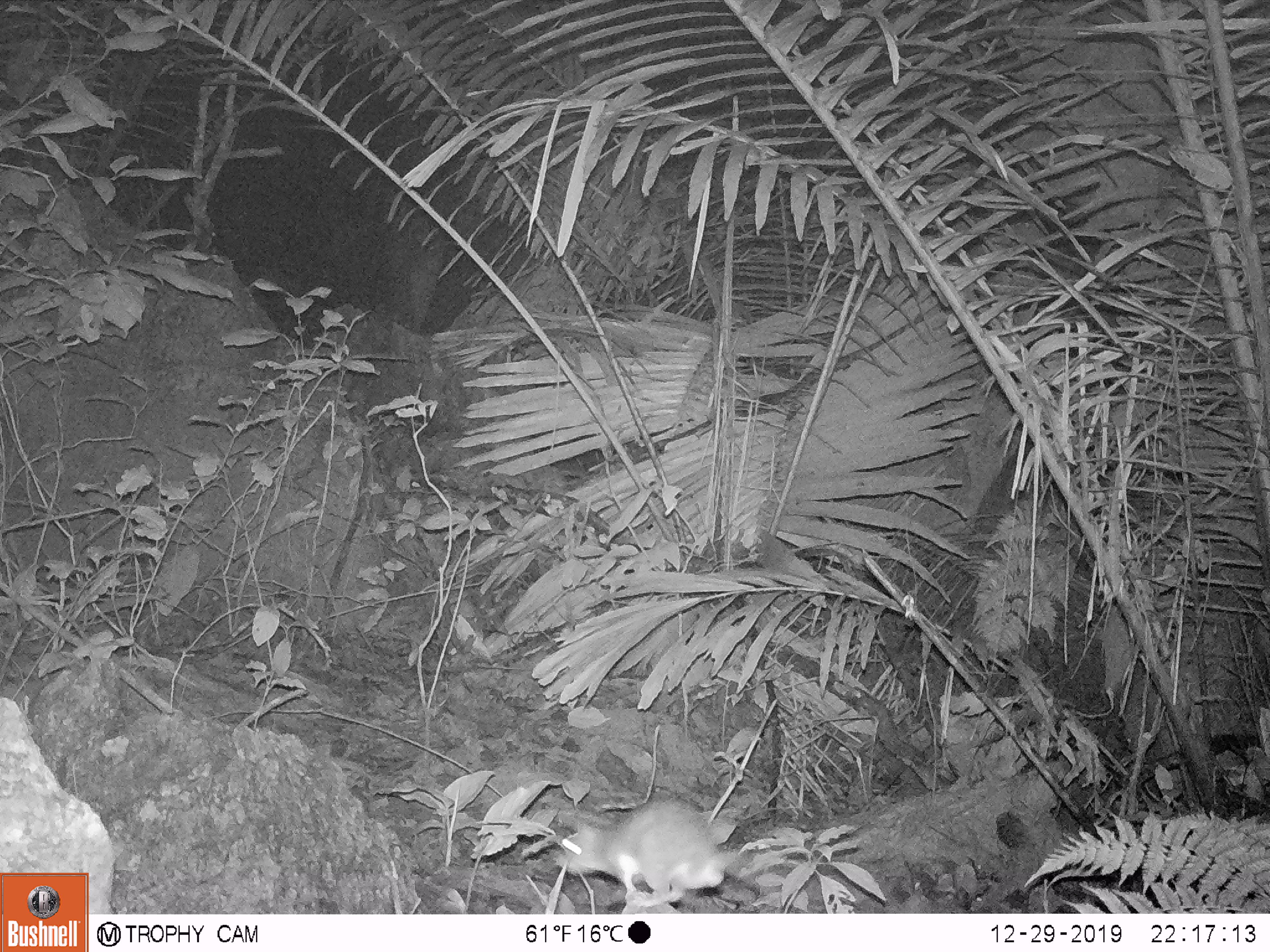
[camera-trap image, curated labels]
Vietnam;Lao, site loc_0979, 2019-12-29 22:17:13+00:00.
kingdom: Animalia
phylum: Chordata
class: Mammalia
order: Rodentia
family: Muridae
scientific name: Muridae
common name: old-world mice and rats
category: unidentified murid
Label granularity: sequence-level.